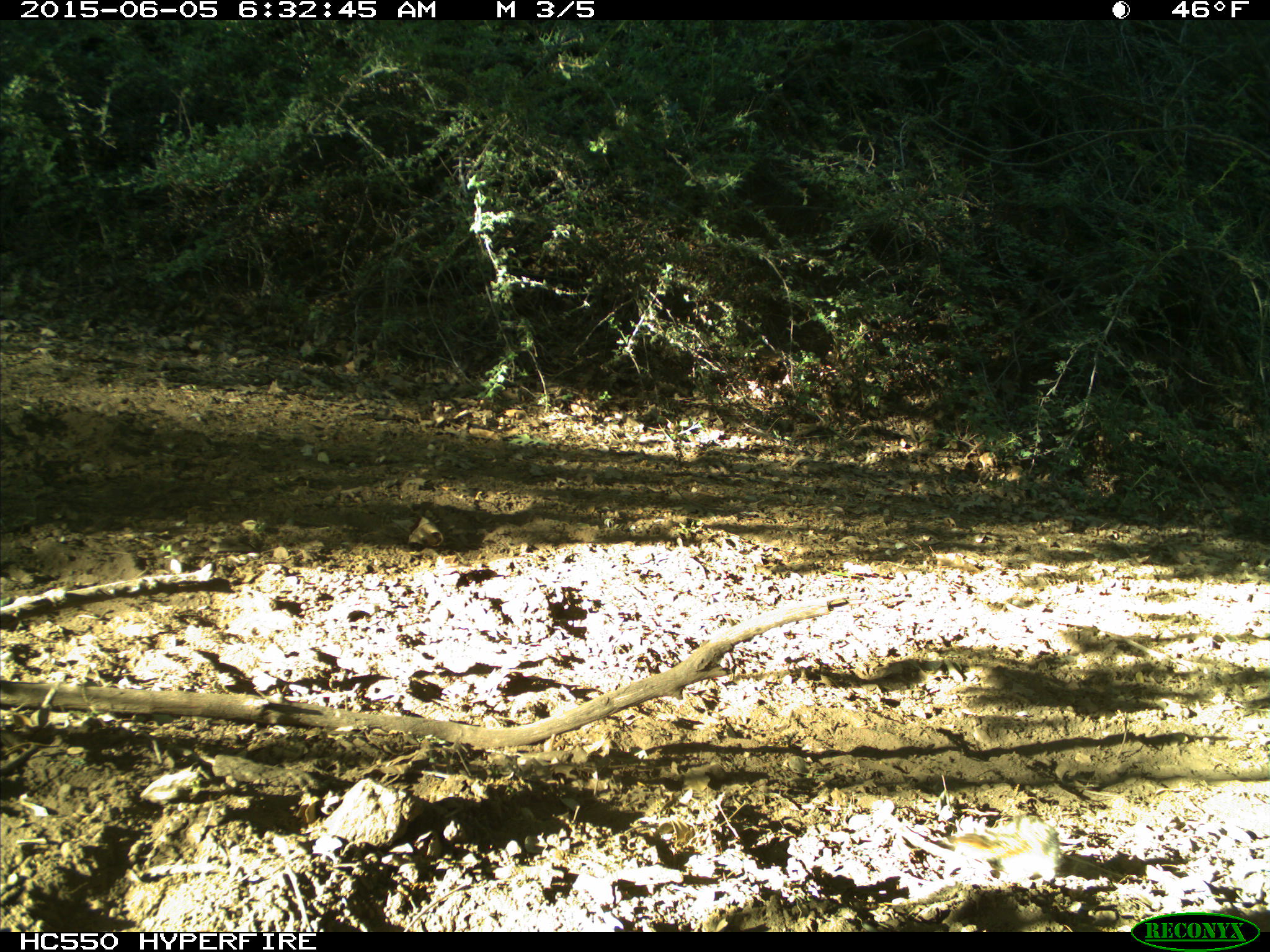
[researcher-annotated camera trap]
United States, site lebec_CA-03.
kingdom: Animalia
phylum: Chordata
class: Mammalia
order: Rodentia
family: Sciuridae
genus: Tamias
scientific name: Tamias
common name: chipmunk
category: unidentified chipmunk